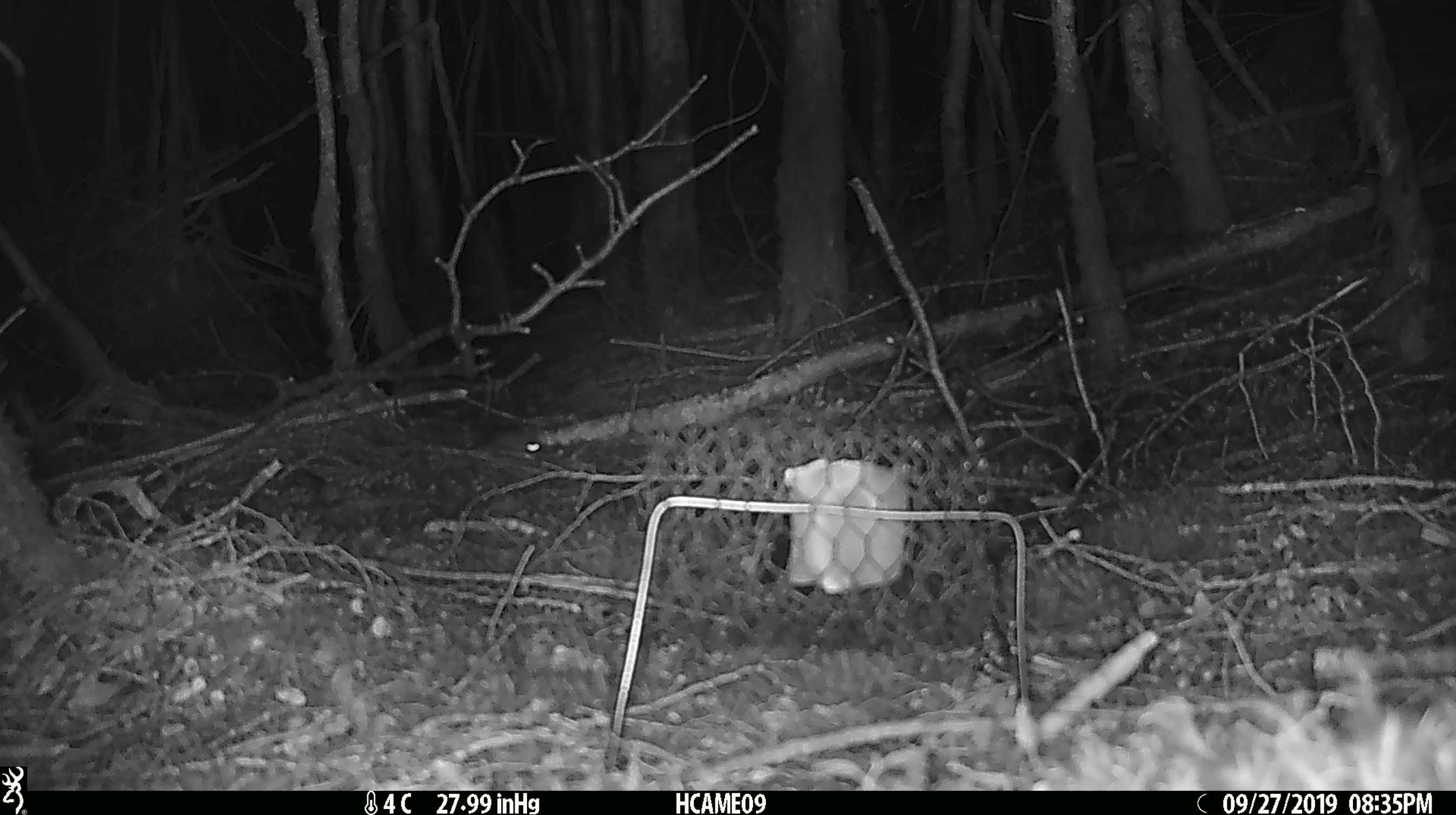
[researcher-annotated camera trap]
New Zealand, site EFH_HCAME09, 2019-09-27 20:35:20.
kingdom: Animalia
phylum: Chordata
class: Mammalia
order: Rodentia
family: Muridae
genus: Mus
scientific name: Mus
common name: mouse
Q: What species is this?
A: Mouse (Mus).